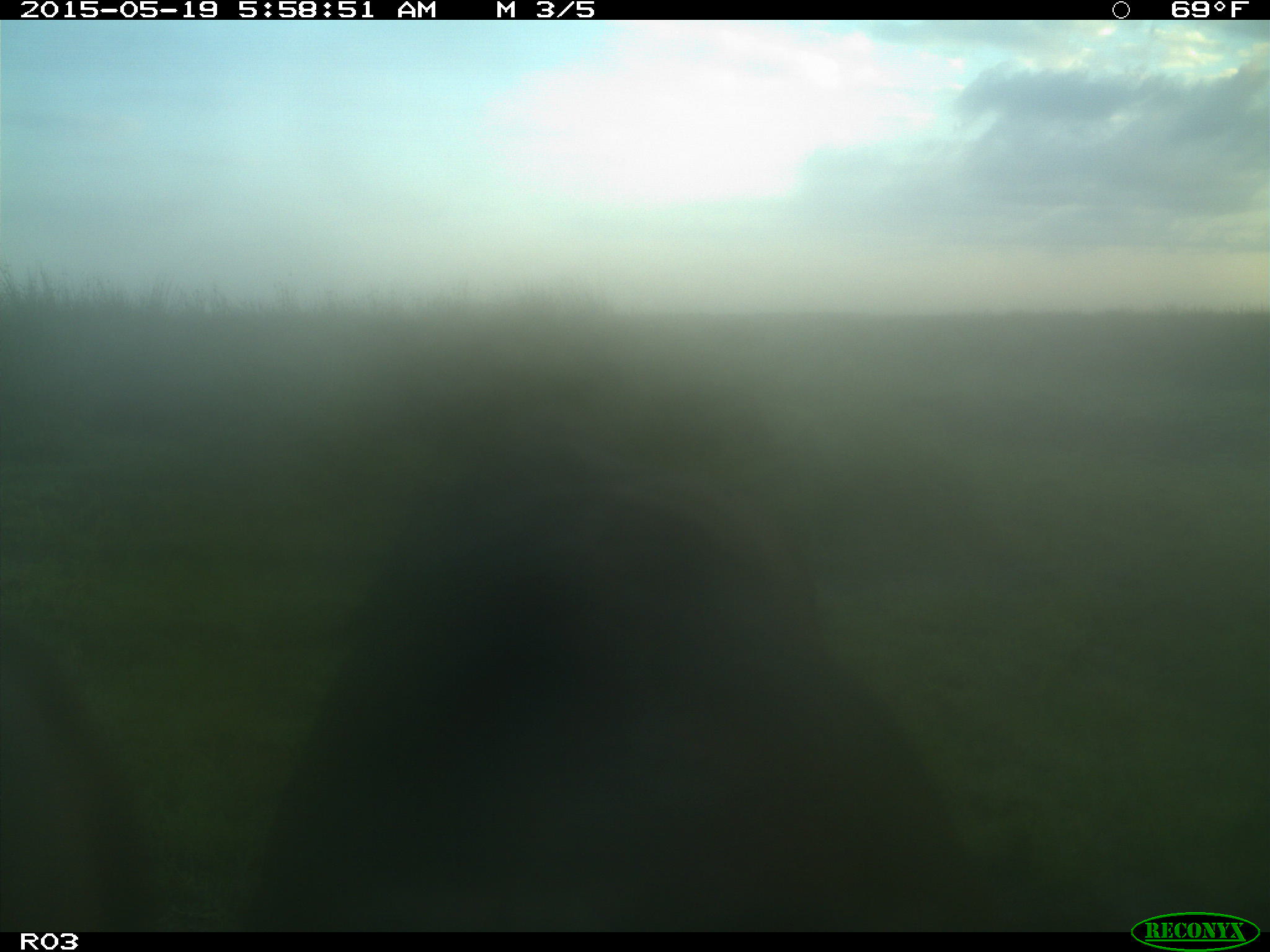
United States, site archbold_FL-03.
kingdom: Animalia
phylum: Chordata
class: Mammalia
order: Artiodactyla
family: Bovidae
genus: Bos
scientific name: Bos taurus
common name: domestic cow